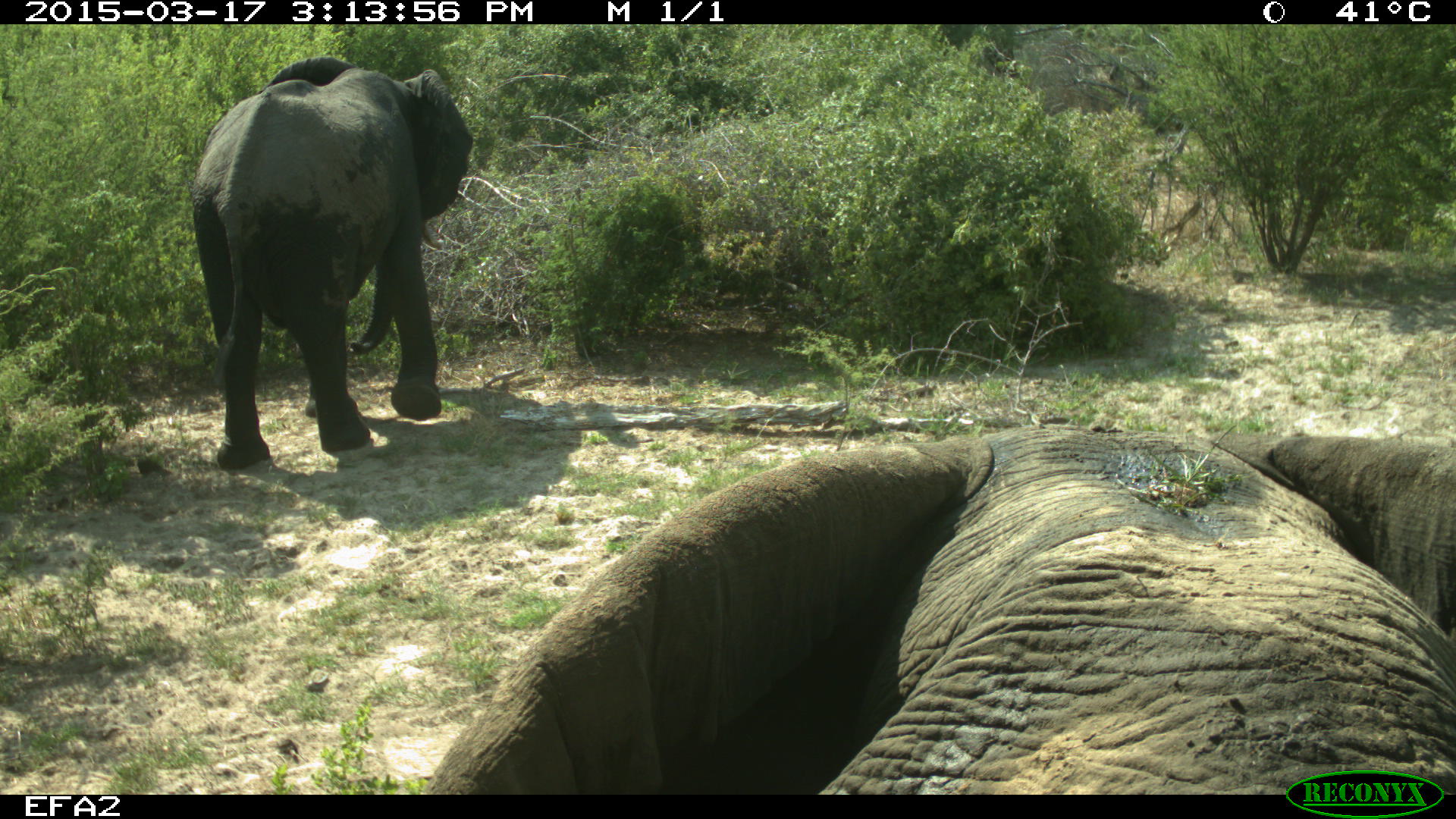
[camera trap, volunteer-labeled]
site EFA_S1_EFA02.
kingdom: Animalia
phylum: Chordata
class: Mammalia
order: Proboscidea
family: Elephantidae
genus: Loxodonta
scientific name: Loxodonta africana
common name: african bush elephant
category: elephant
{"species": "elephant (african bush elephant) (Loxodonta africana)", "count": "2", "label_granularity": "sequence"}